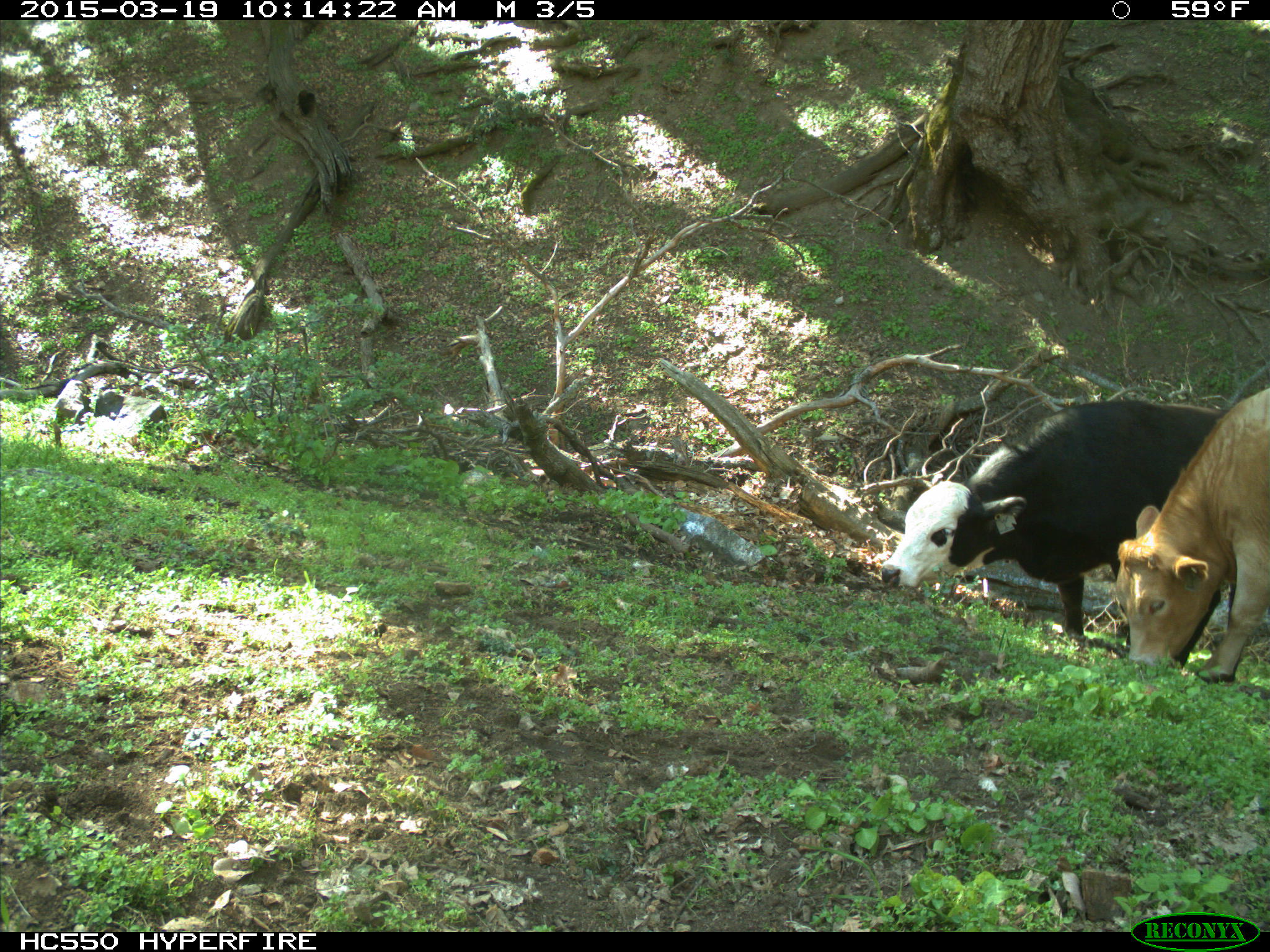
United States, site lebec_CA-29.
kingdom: Animalia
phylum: Chordata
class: Mammalia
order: Artiodactyla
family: Bovidae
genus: Bos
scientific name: Bos taurus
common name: domestic cow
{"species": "Bos taurus (domestic cow)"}